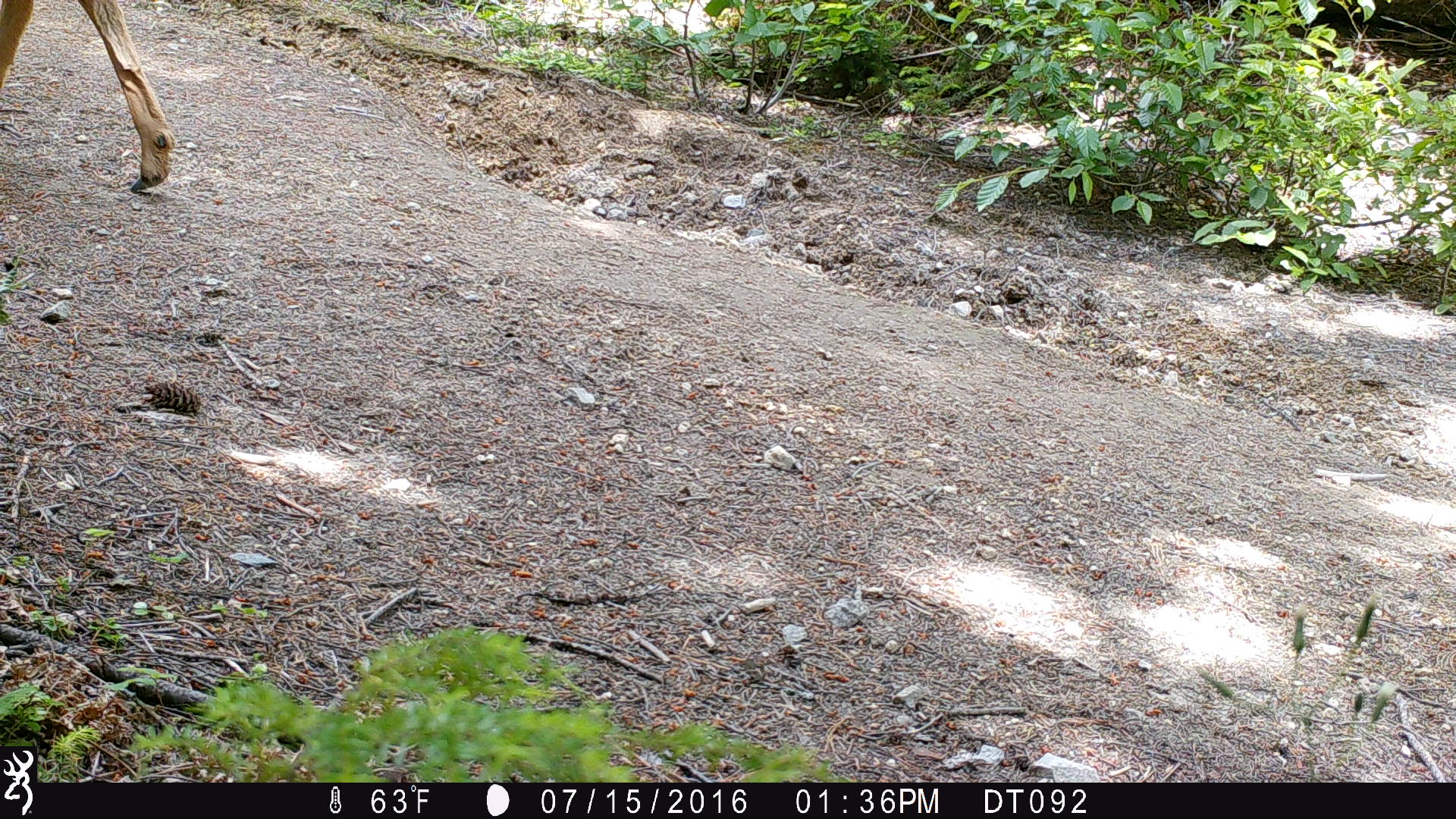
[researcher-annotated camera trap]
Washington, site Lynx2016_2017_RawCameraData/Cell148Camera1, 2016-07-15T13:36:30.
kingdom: Animalia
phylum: Chordata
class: Mammalia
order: Artiodactyla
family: Cervidae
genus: Odocoileus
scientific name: Odocoileus hemionus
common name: mule deer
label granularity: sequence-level